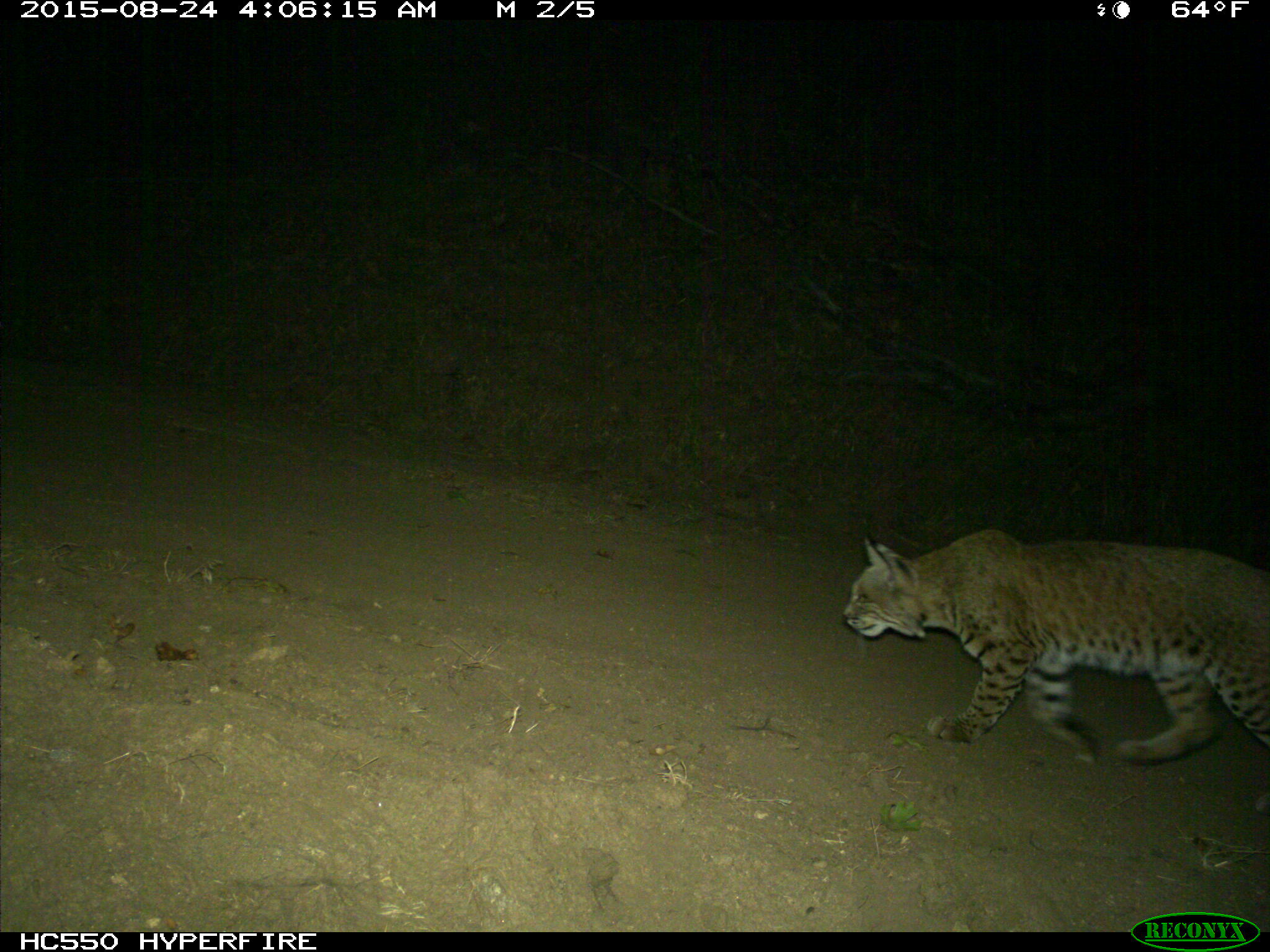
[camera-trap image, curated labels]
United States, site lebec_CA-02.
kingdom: Animalia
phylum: Chordata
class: Mammalia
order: Carnivora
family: Felidae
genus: Lynx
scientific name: Lynx rufus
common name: bobcat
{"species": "Lynx rufus (bobcat)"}